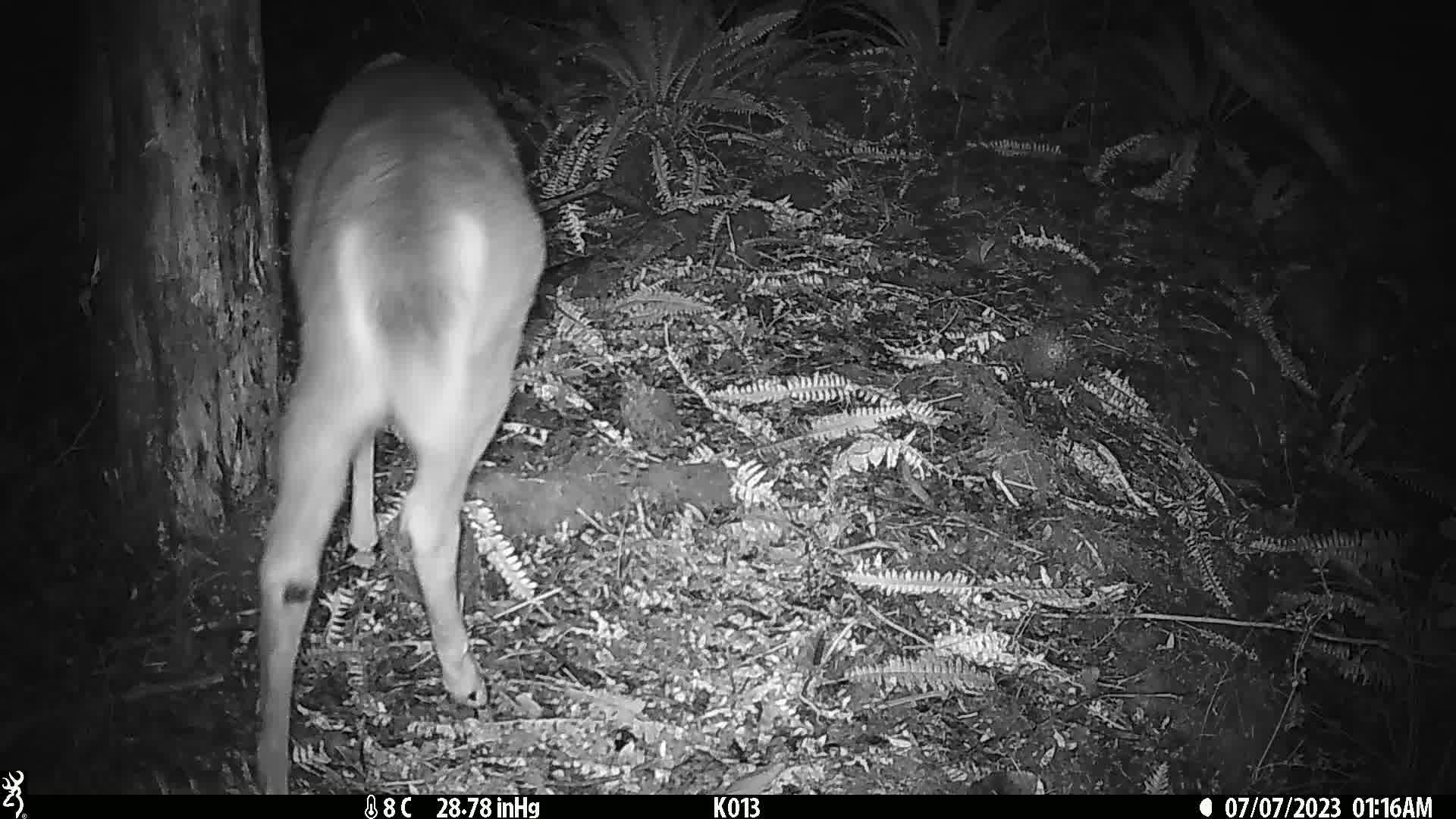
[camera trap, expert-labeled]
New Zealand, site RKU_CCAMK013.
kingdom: Animalia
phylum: Chordata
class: Mammalia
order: Artiodactyla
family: Cervidae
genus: Odocoileus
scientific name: Odocoileus virginianus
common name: white-tailed deer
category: white tailed deer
White tailed deer (white-tailed deer) (Odocoileus virginianus).